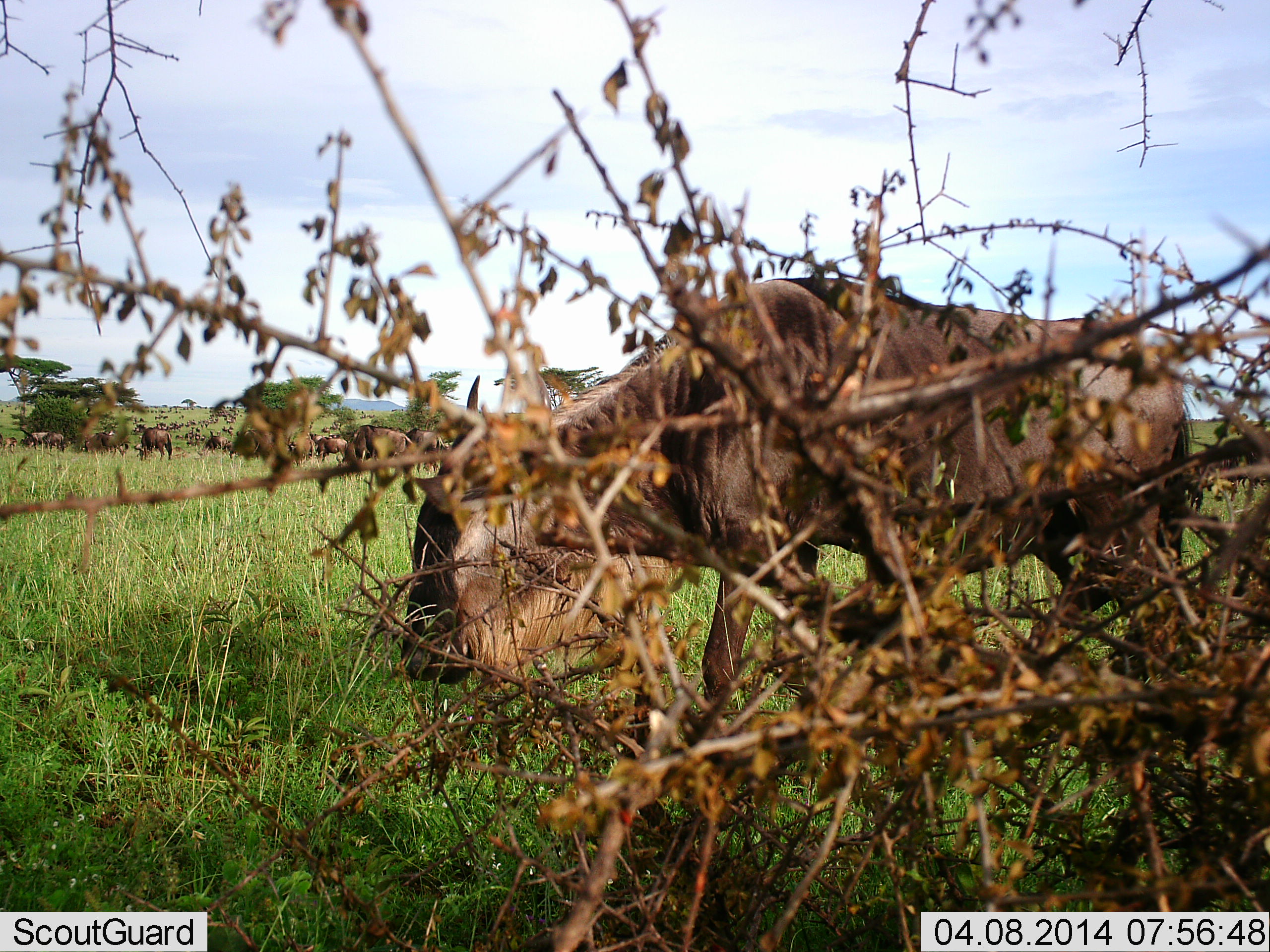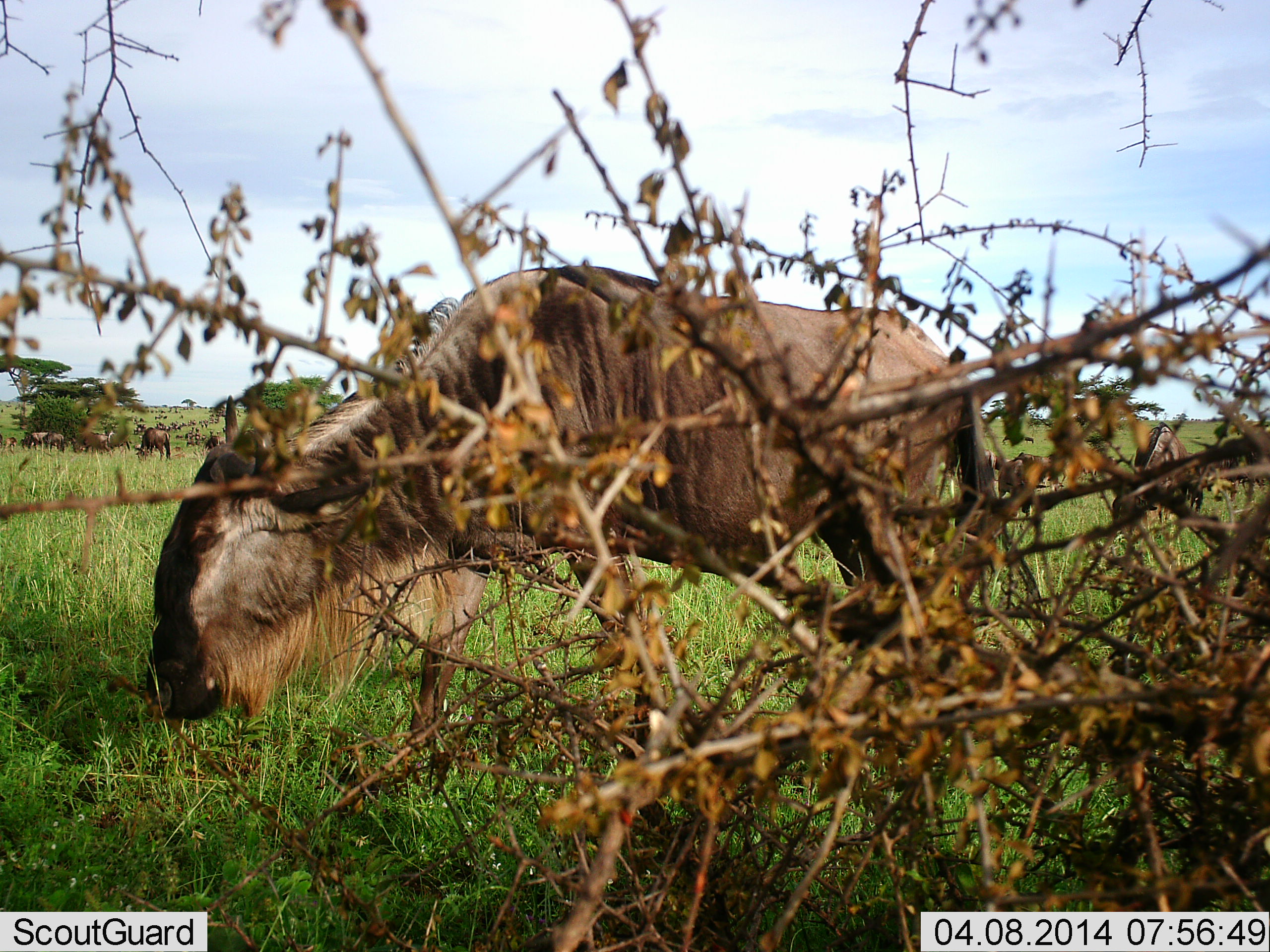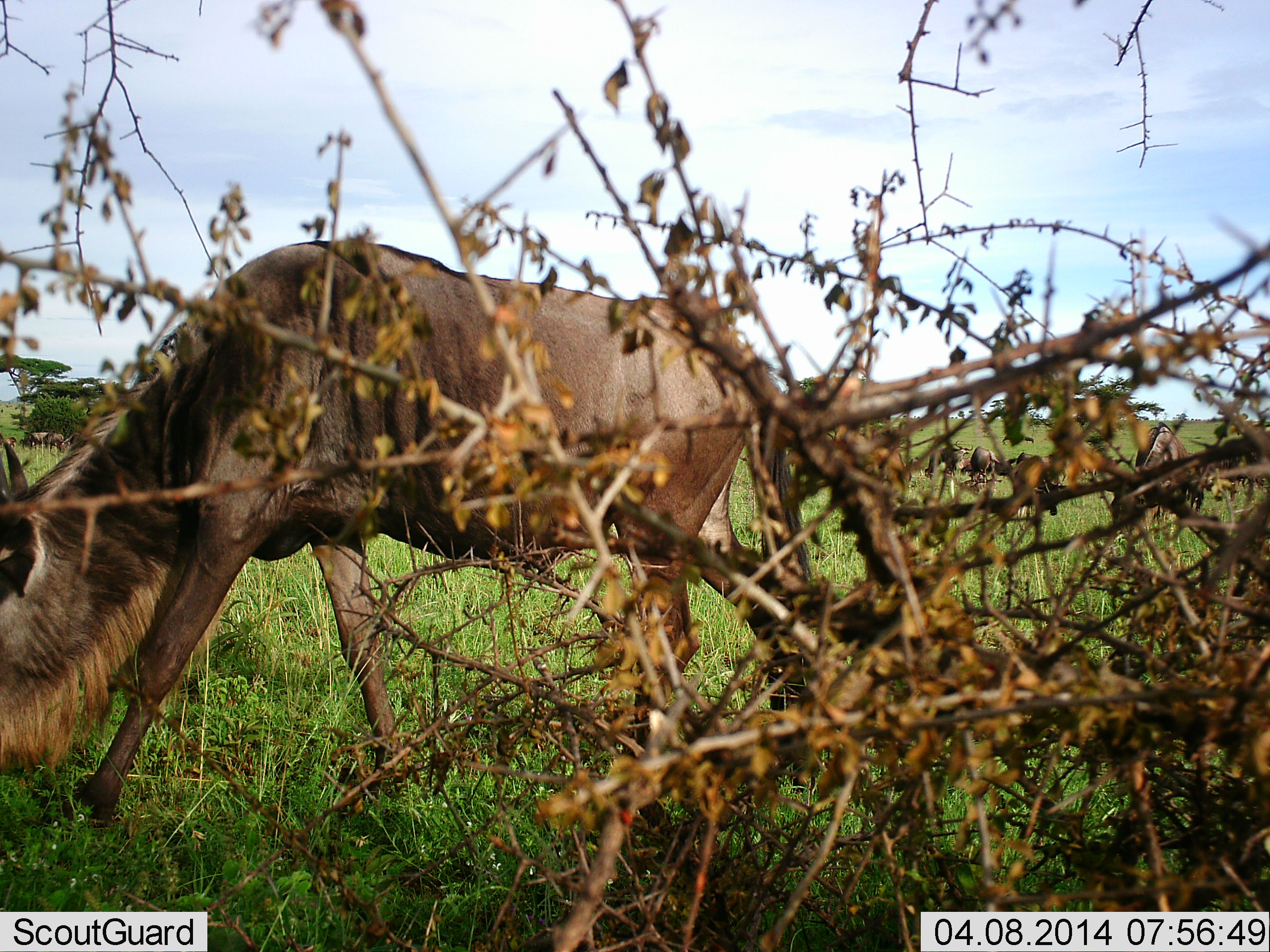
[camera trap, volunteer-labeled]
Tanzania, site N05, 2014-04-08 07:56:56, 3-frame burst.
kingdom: Animalia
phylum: Chordata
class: Mammalia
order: Artiodactyla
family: Bovidae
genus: Connochaetes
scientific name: Connochaetes taurinus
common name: blue wildebeest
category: wildebeest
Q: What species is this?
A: Wildebeest (blue wildebeest) (Connochaetes taurinus).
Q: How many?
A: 11-50.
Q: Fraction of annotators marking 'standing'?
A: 30%.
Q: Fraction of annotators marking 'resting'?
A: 0%.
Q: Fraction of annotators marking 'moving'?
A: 60%.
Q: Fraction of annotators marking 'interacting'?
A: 0%.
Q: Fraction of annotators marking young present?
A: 0%.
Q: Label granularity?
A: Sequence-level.